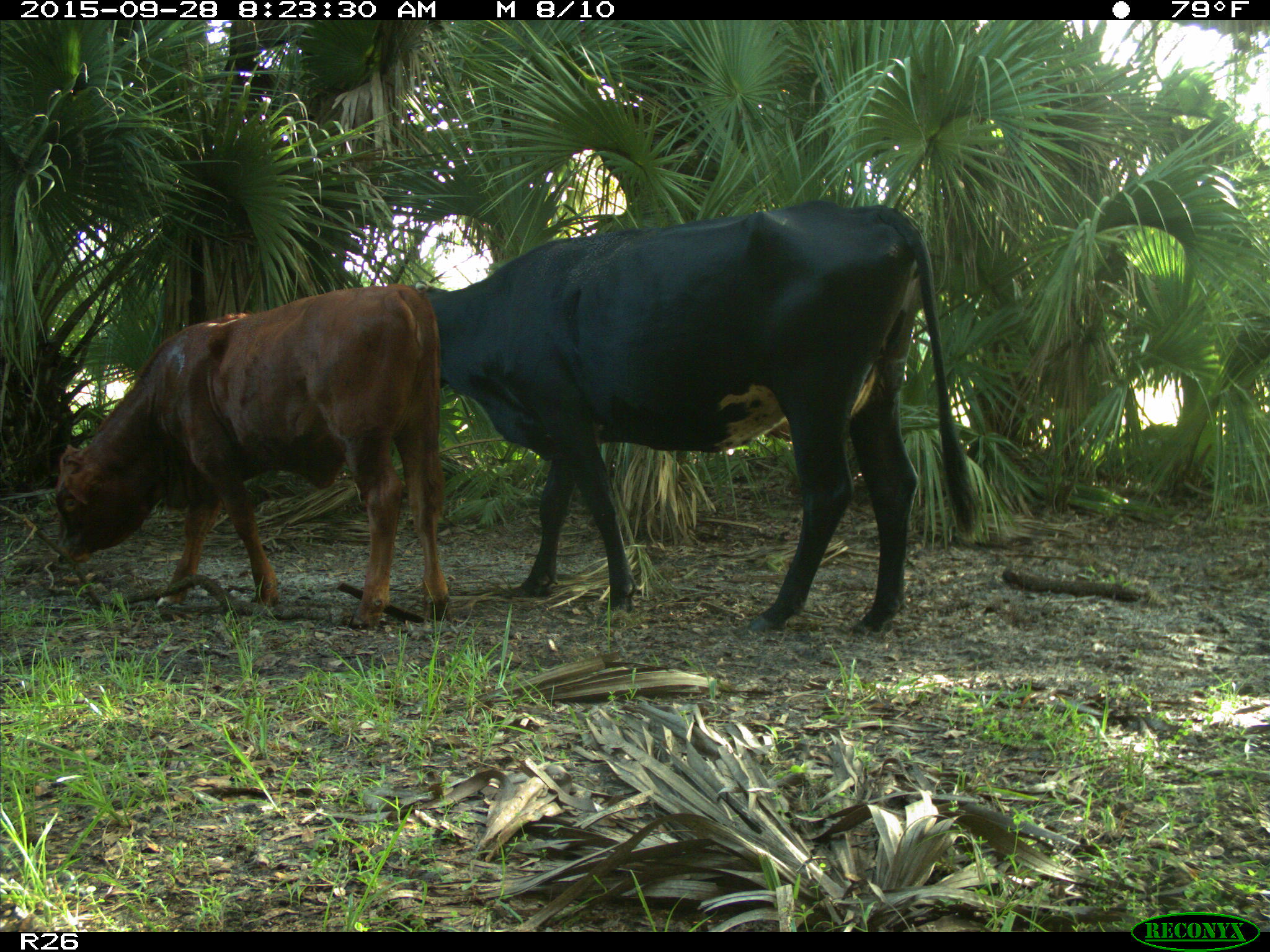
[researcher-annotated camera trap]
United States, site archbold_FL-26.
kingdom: Animalia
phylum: Chordata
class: Mammalia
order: Artiodactyla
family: Bovidae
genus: Bos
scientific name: Bos taurus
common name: domestic cow